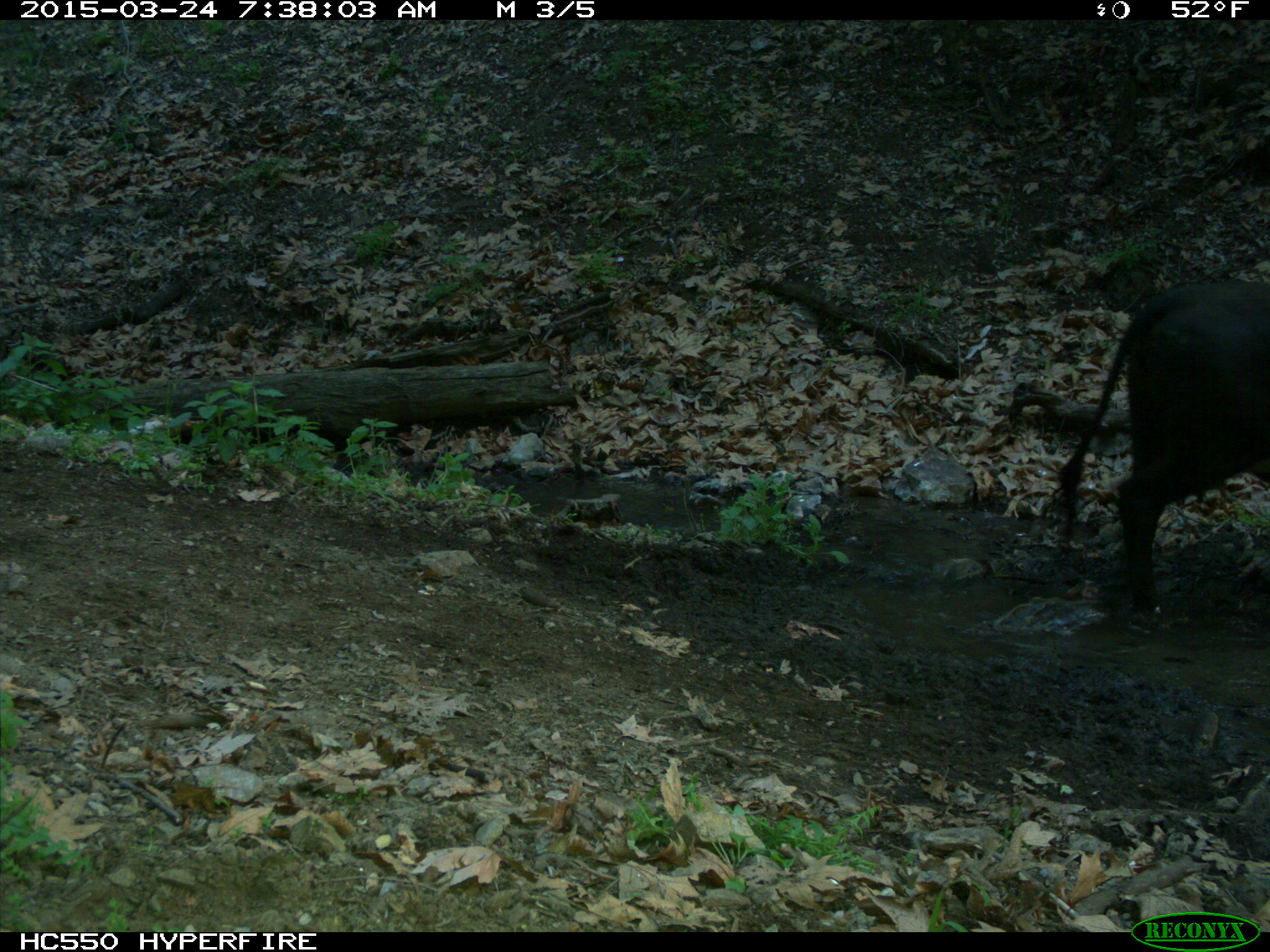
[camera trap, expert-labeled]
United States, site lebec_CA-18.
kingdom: Animalia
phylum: Chordata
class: Mammalia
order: Artiodactyla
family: Bovidae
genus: Bos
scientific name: Bos taurus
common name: domestic cow